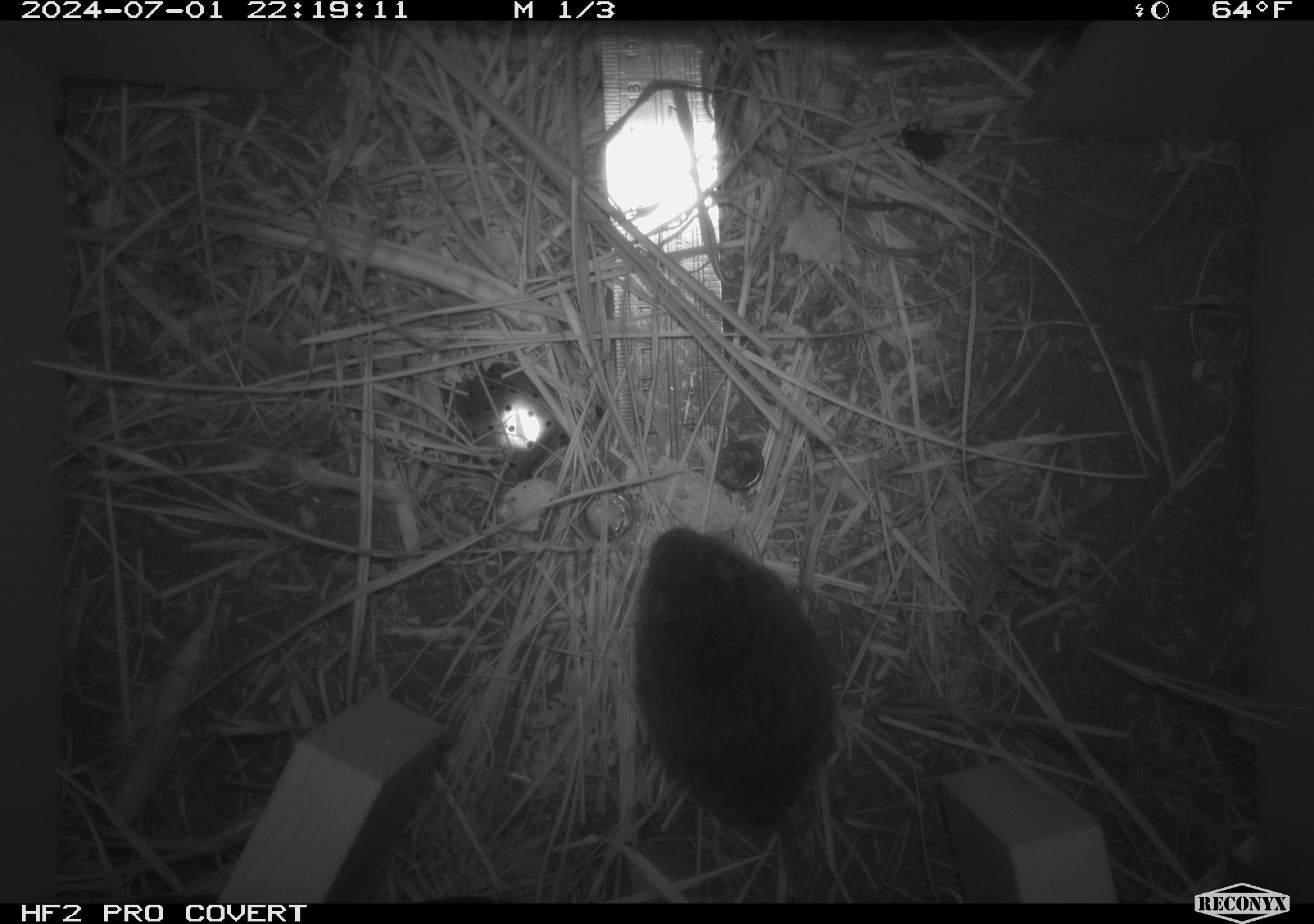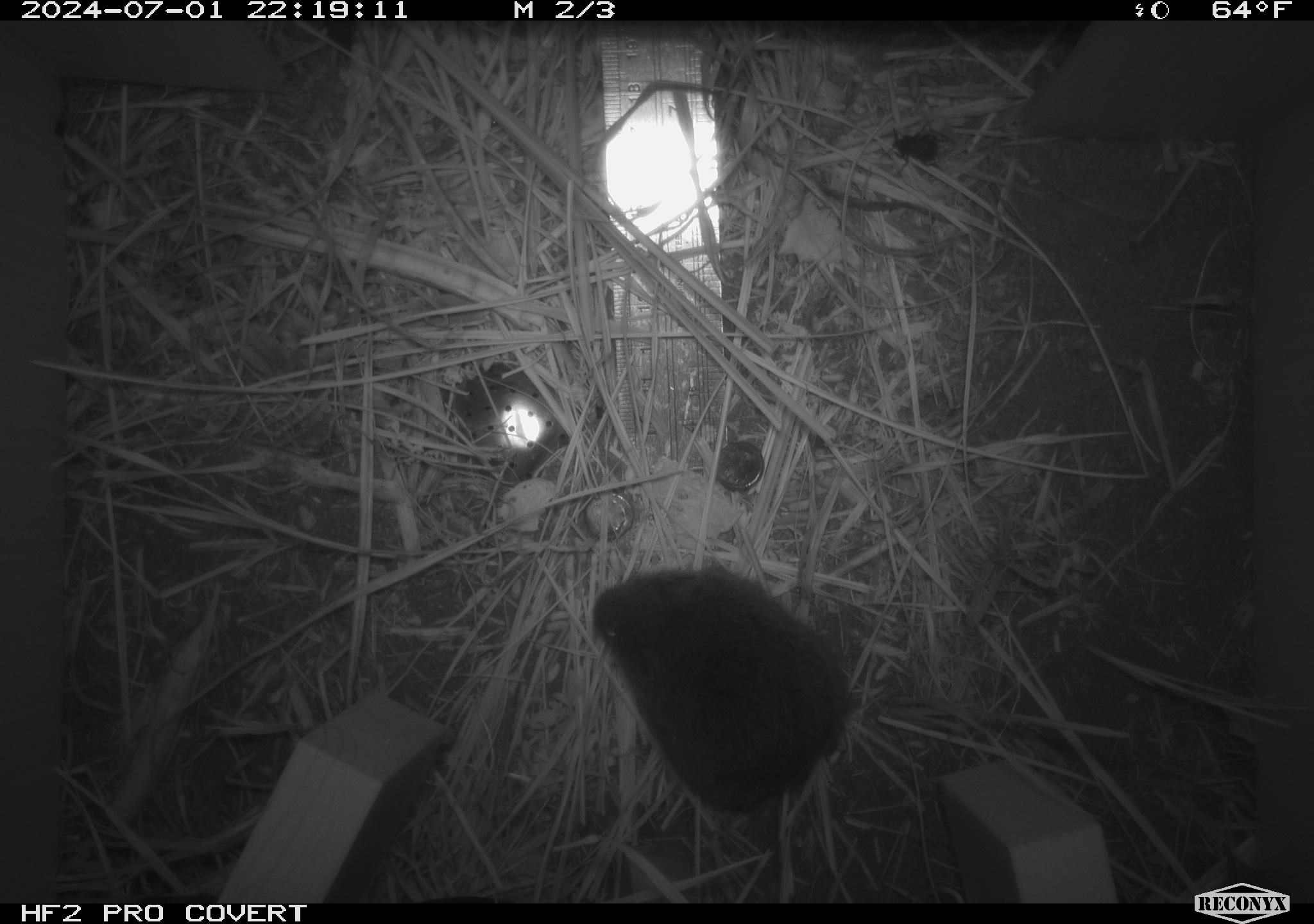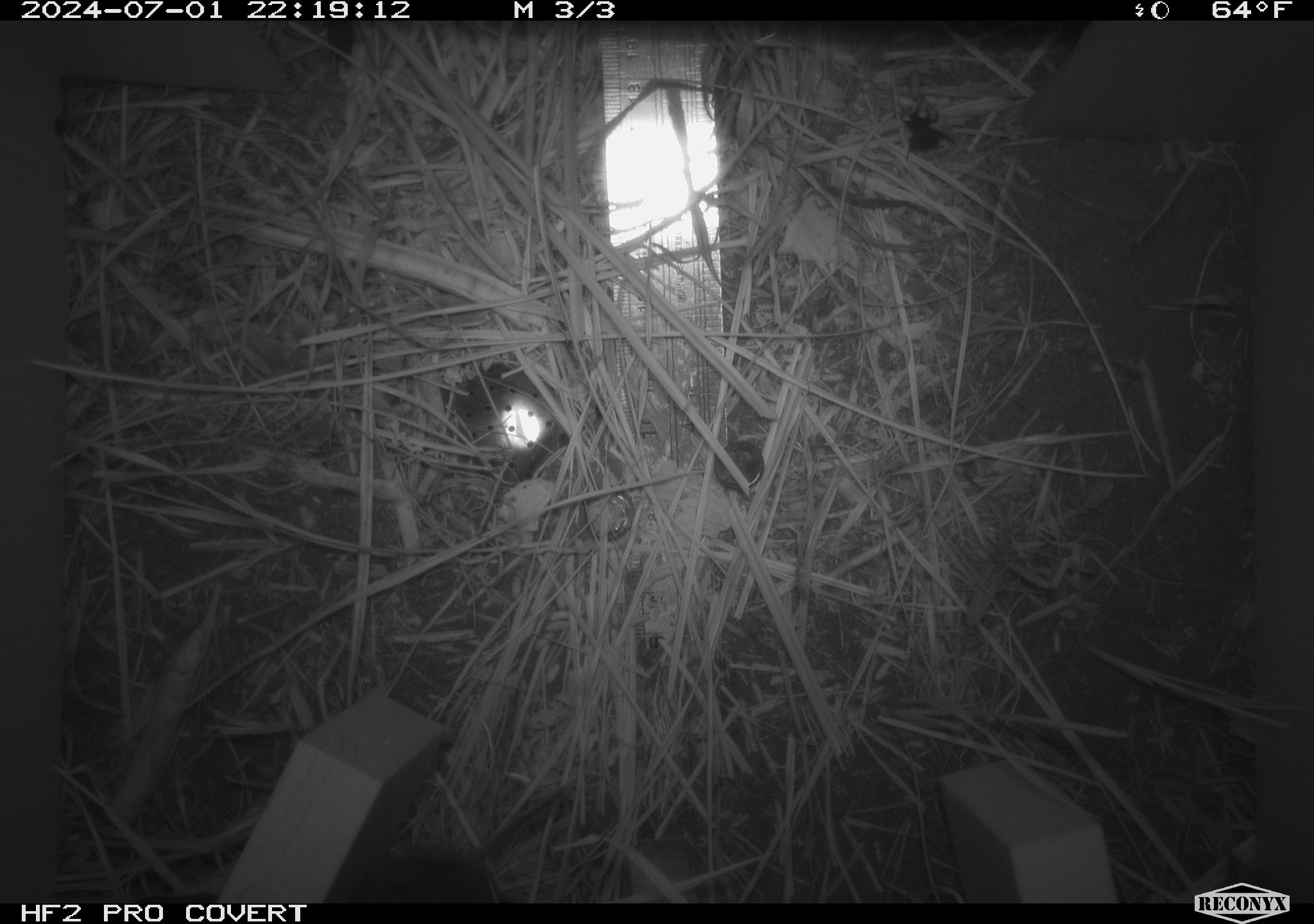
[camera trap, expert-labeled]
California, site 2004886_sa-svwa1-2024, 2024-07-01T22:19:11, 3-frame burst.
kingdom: Animalia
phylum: Chordata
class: Mammalia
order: Rodentia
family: Cricetidae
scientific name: Arvicolinae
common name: voles, lemmings, and muskrats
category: arvicolinae subfamily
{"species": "arvicolinae subfamily (voles, lemmings, and muskrats) (Arvicolinae)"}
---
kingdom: Animalia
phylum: Arthropoda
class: Insecta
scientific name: Insecta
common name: insect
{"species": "insect (Insecta)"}